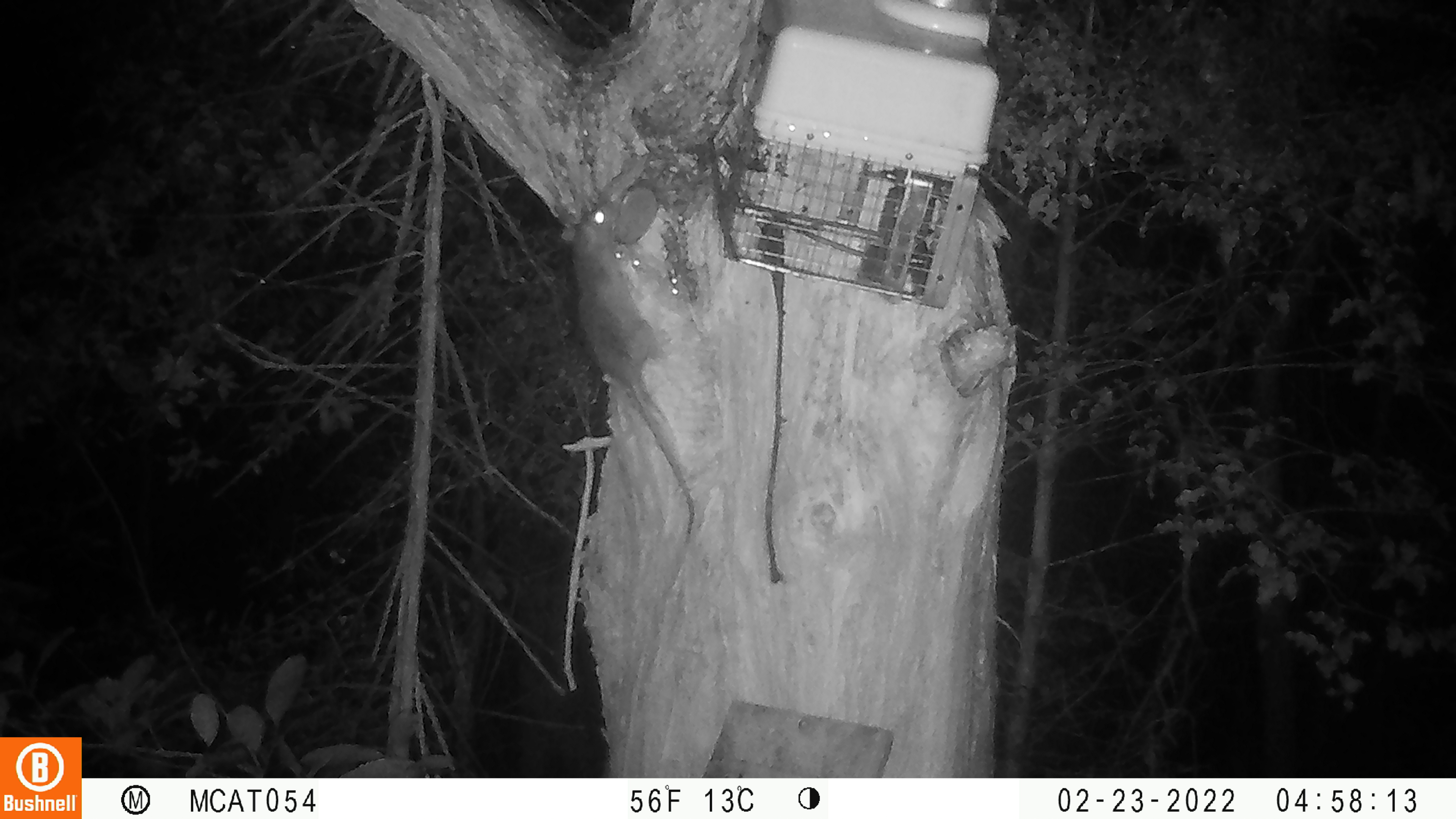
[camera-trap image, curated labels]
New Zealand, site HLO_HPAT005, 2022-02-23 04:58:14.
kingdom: Animalia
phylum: Chordata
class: Mammalia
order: Rodentia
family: Muridae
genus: Rattus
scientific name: Rattus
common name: rat